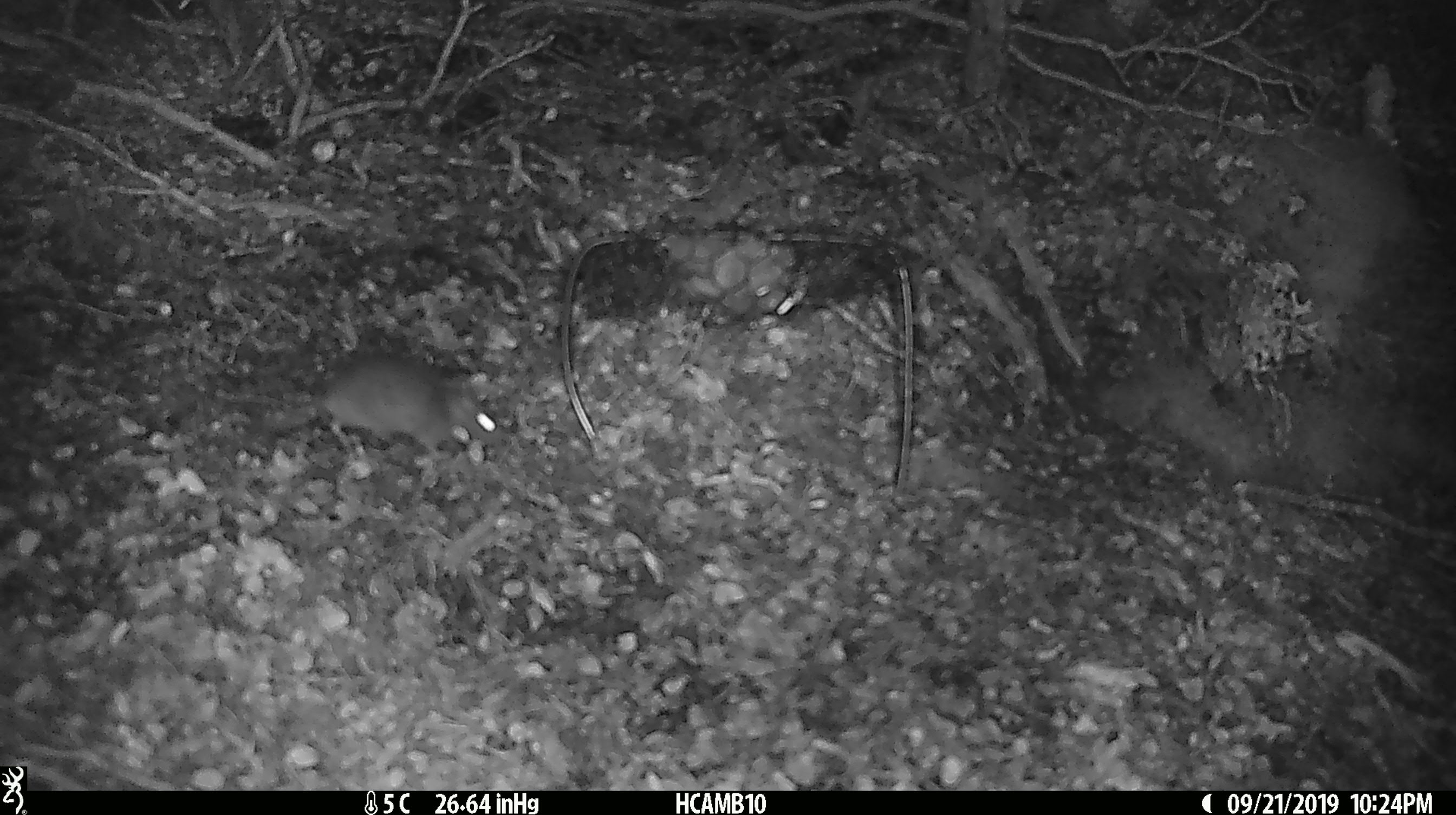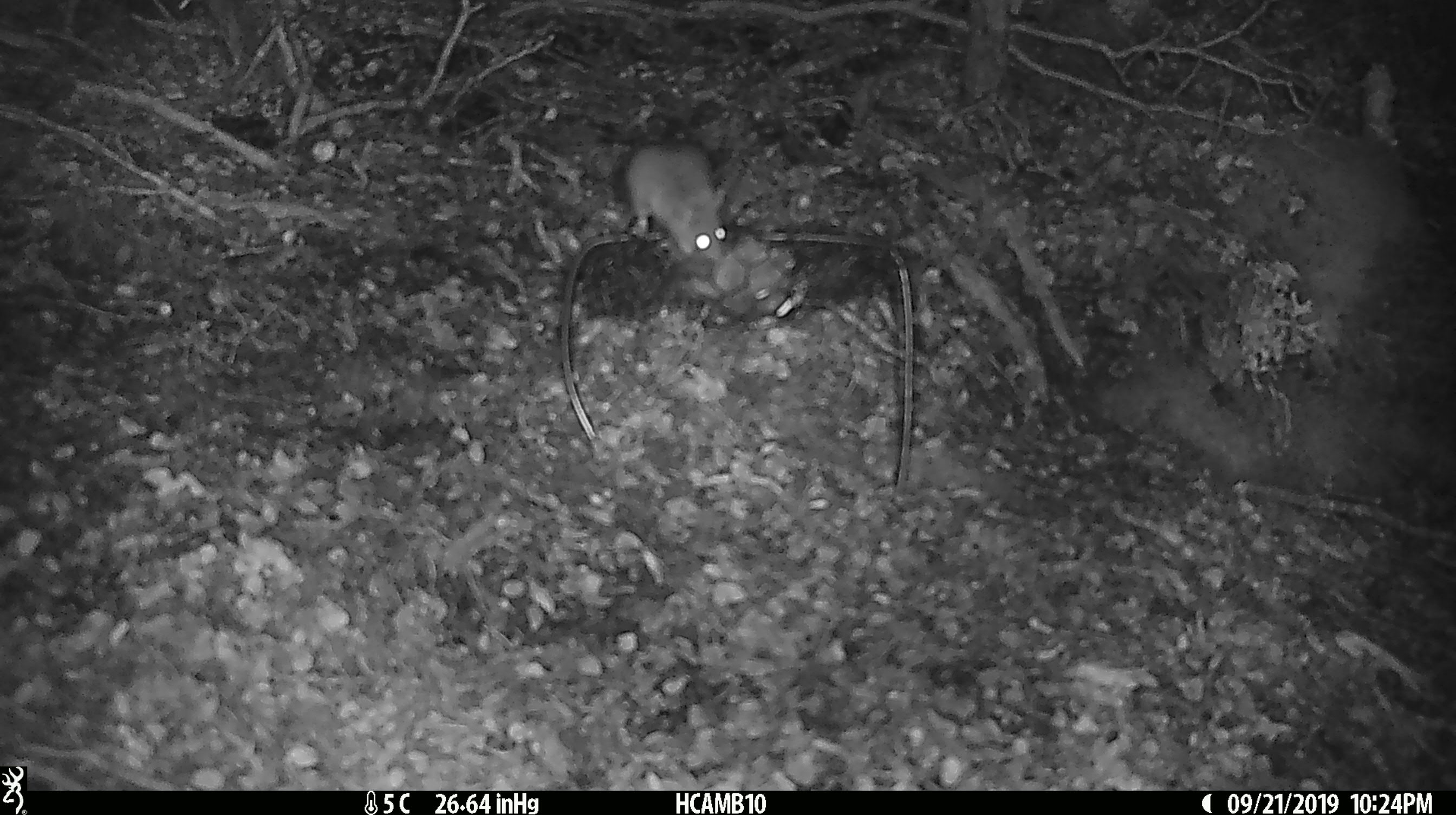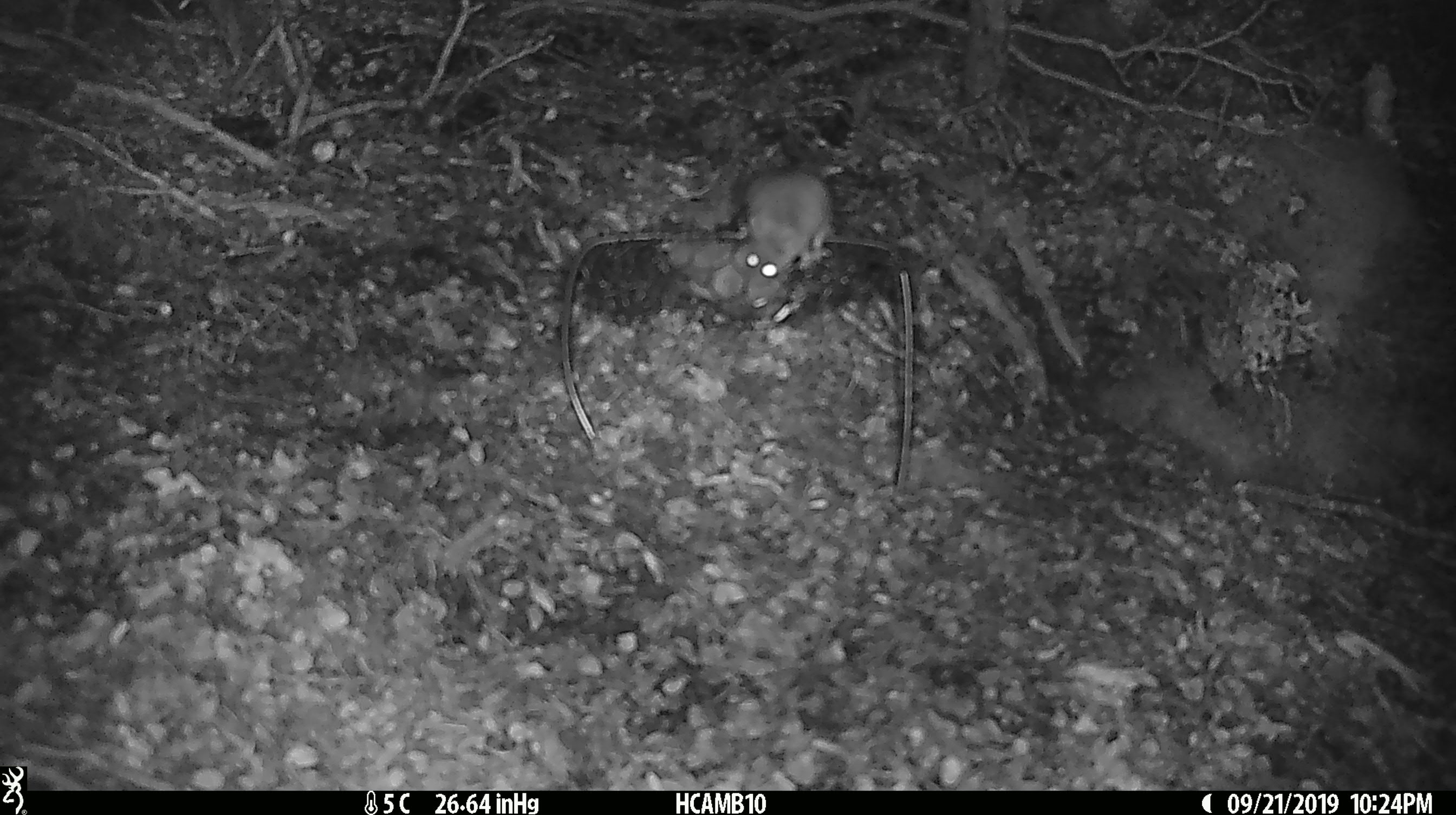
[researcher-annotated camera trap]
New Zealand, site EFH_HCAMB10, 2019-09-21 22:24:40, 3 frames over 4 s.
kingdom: Animalia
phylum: Chordata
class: Mammalia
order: Rodentia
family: Muridae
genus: Mus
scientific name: Mus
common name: mouse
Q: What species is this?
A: Mouse (Mus).